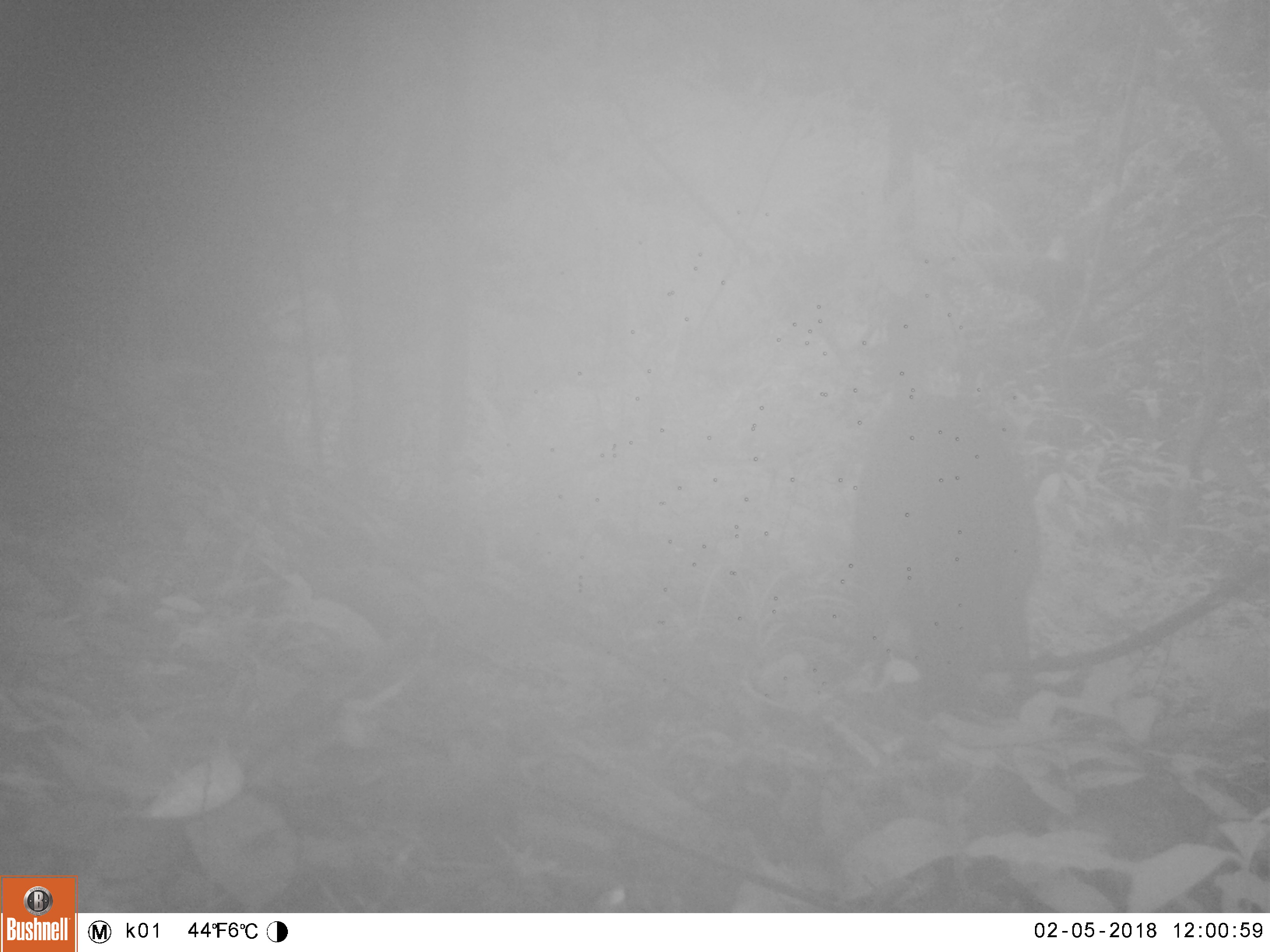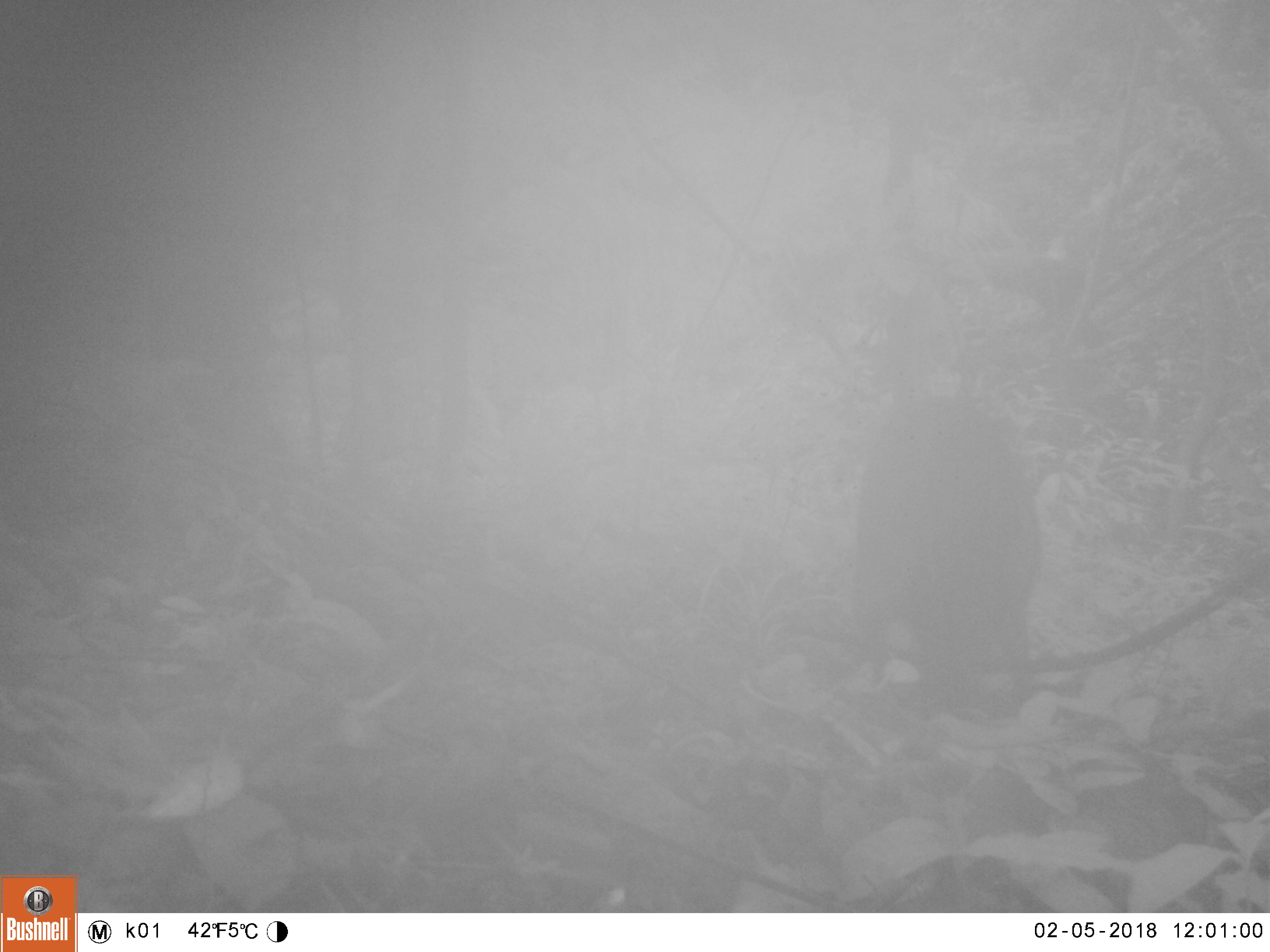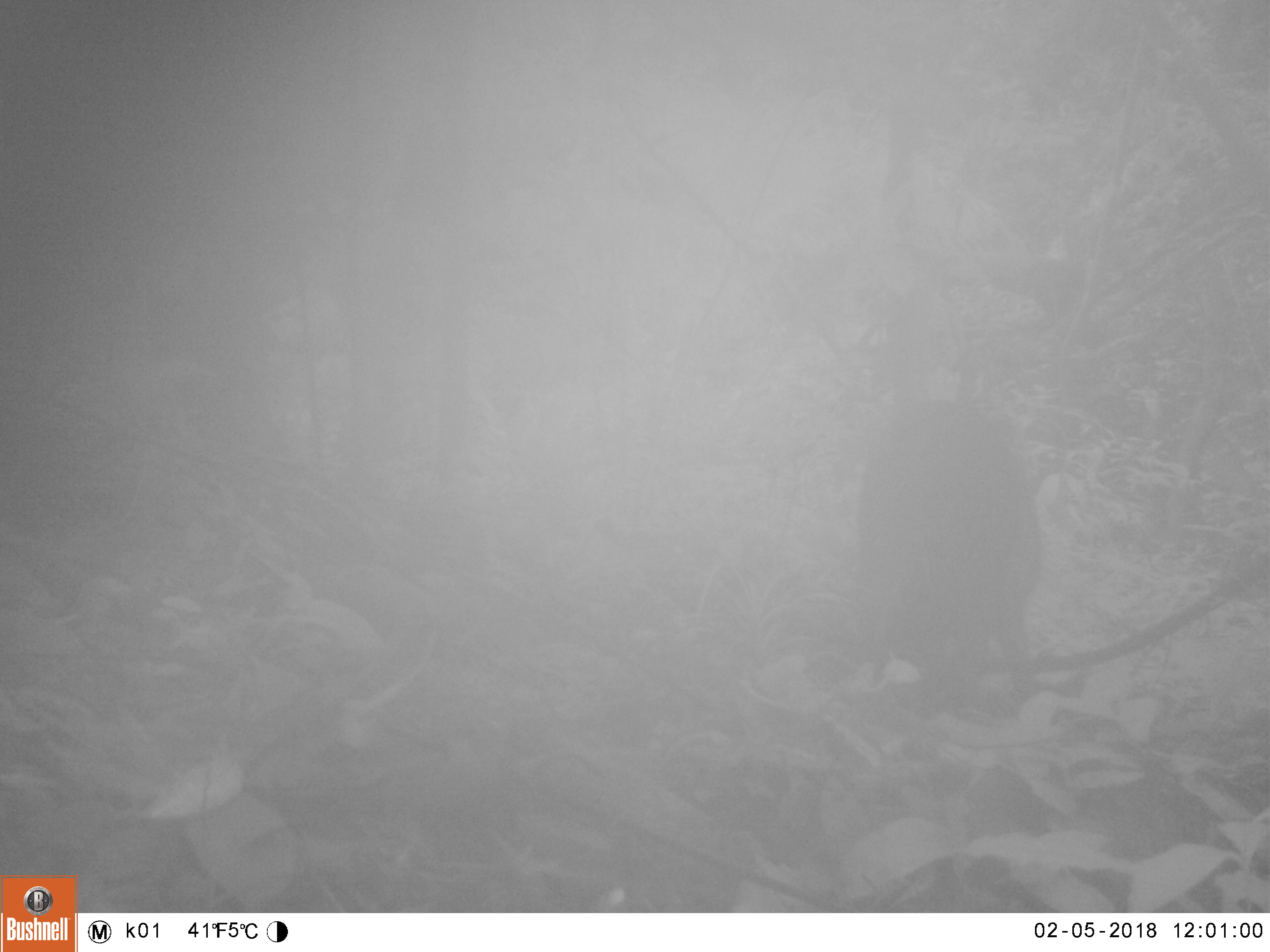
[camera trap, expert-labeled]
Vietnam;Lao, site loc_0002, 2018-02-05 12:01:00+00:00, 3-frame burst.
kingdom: Animalia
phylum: Chordata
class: Mammalia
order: Artiodactyla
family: Suidae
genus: Sus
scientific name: Sus scrofa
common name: eurasian wild pig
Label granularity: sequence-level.